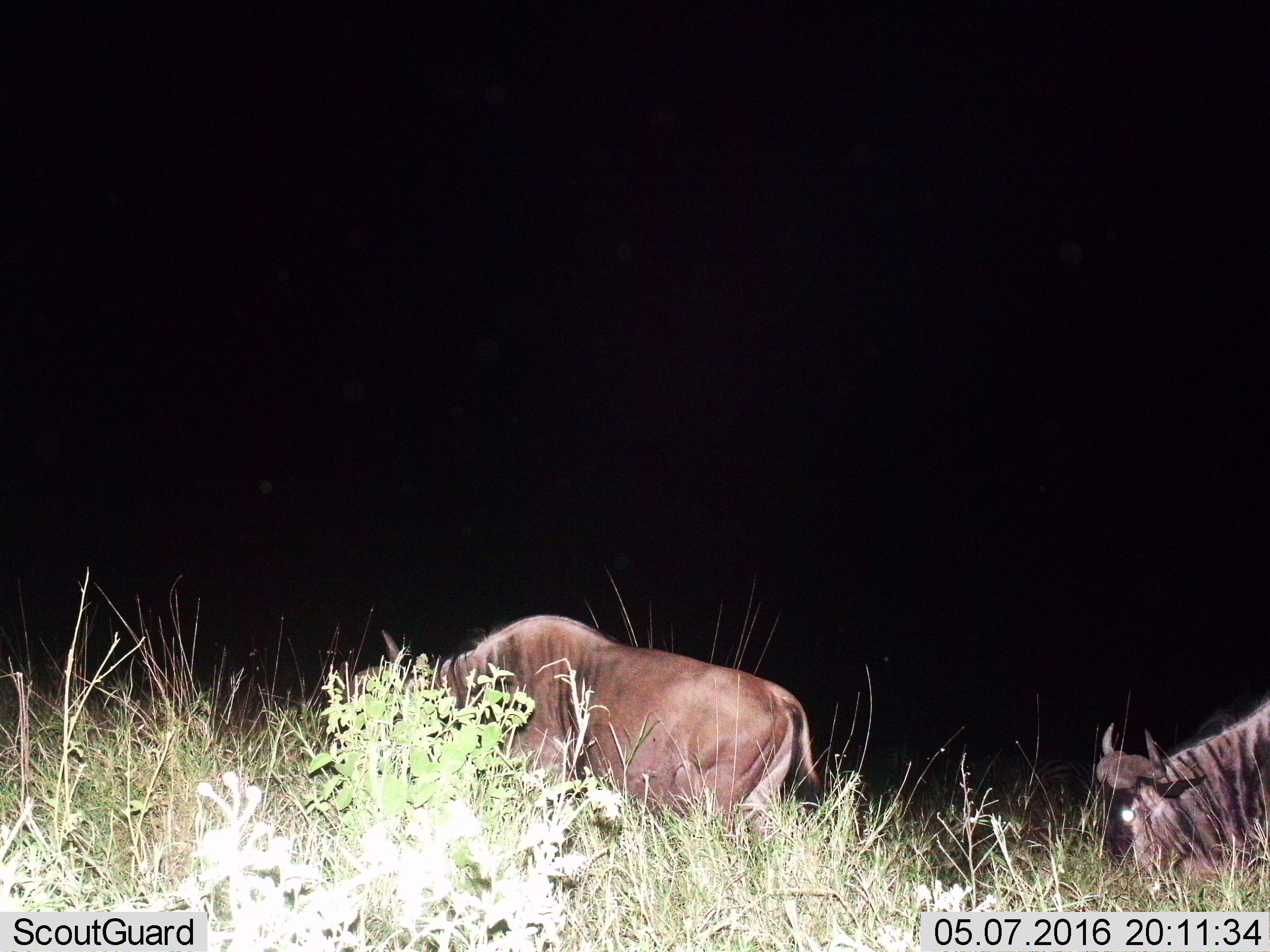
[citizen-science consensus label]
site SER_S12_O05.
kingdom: Animalia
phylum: Chordata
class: Mammalia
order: Artiodactyla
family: Bovidae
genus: Connochaetes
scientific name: Connochaetes taurinus taurinus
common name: blue wildebeest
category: wildebeestblue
Wildebeestblue (blue wildebeest) (Connochaetes taurinus taurinus), count 2. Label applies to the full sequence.